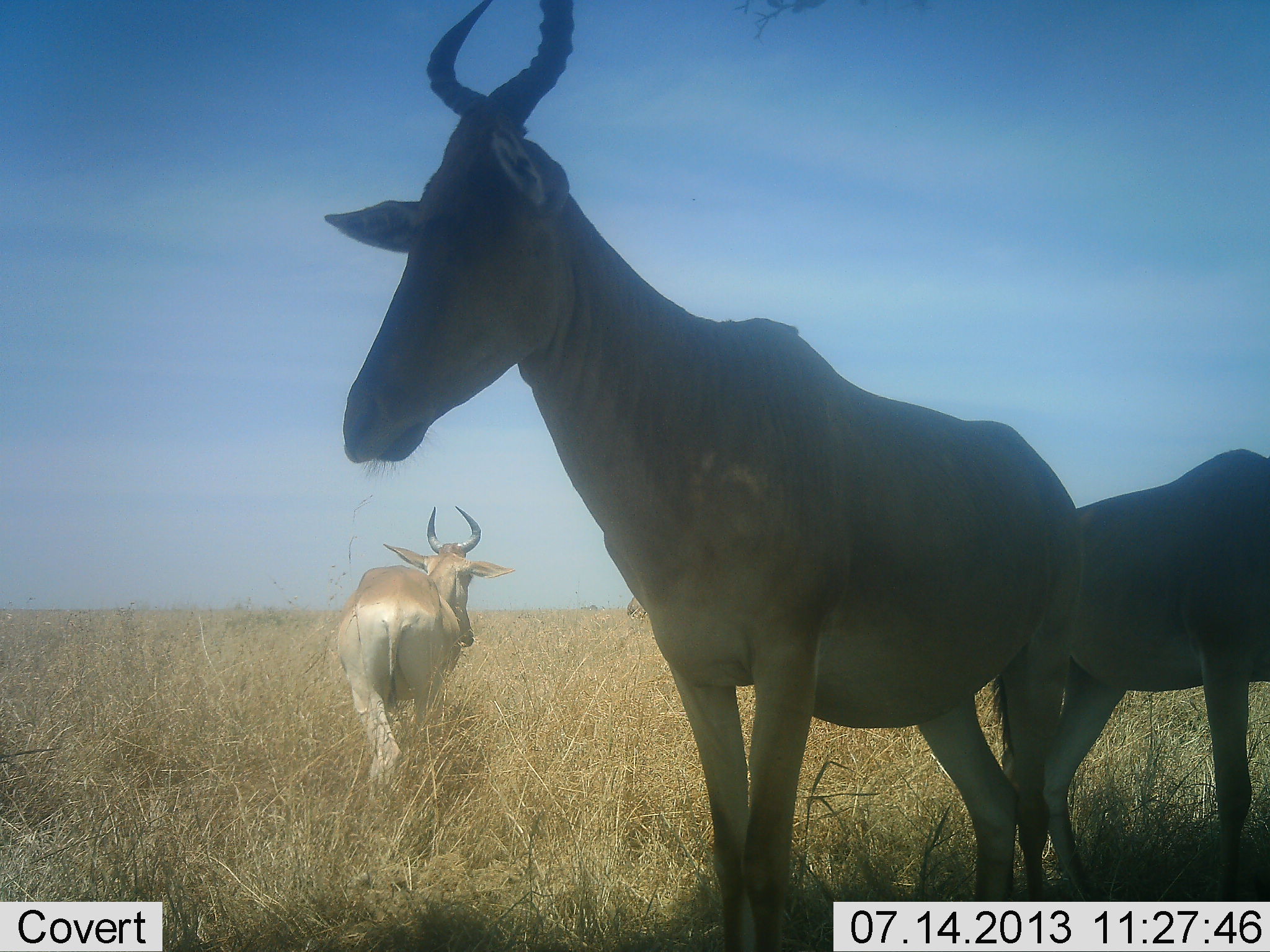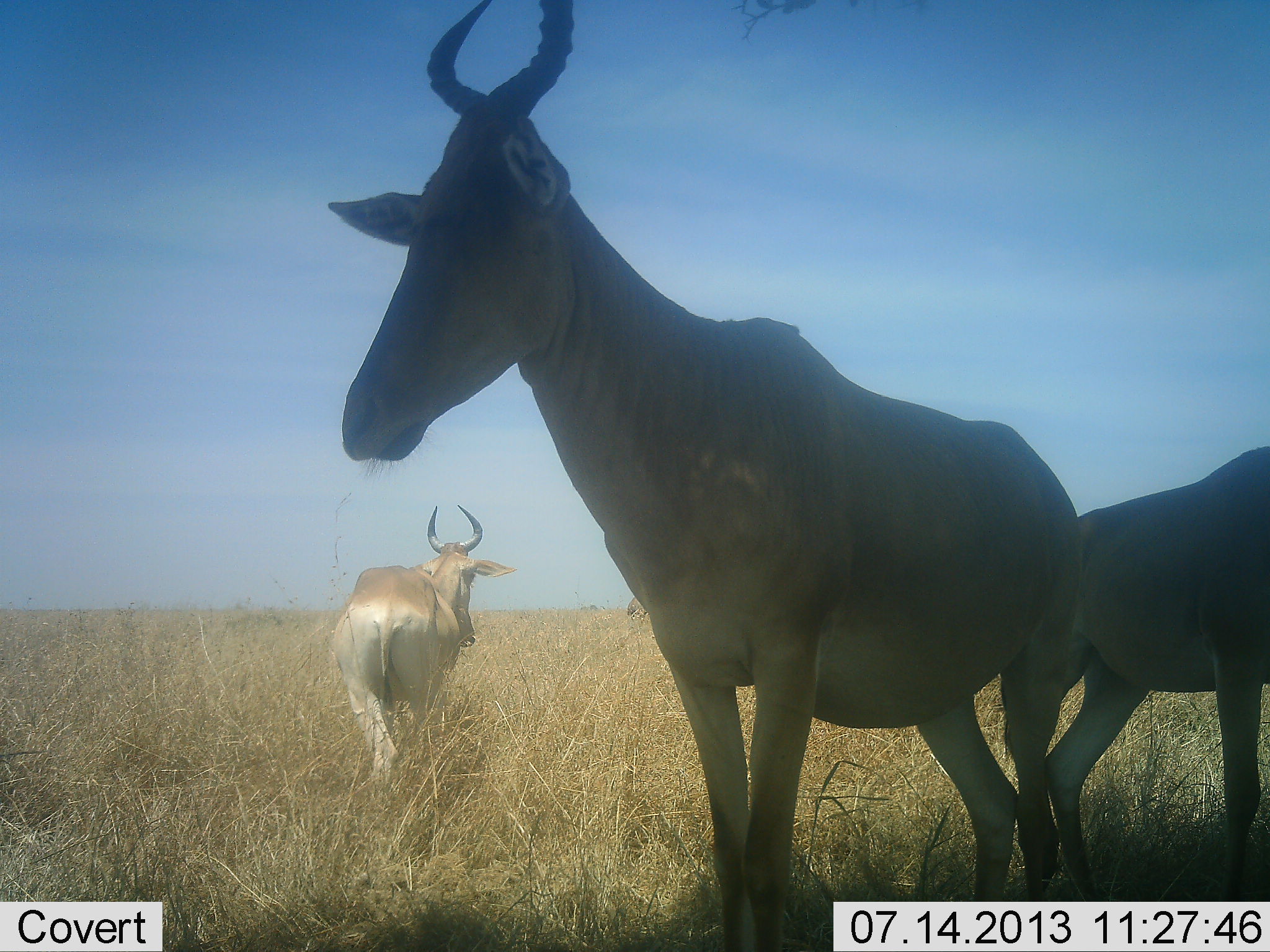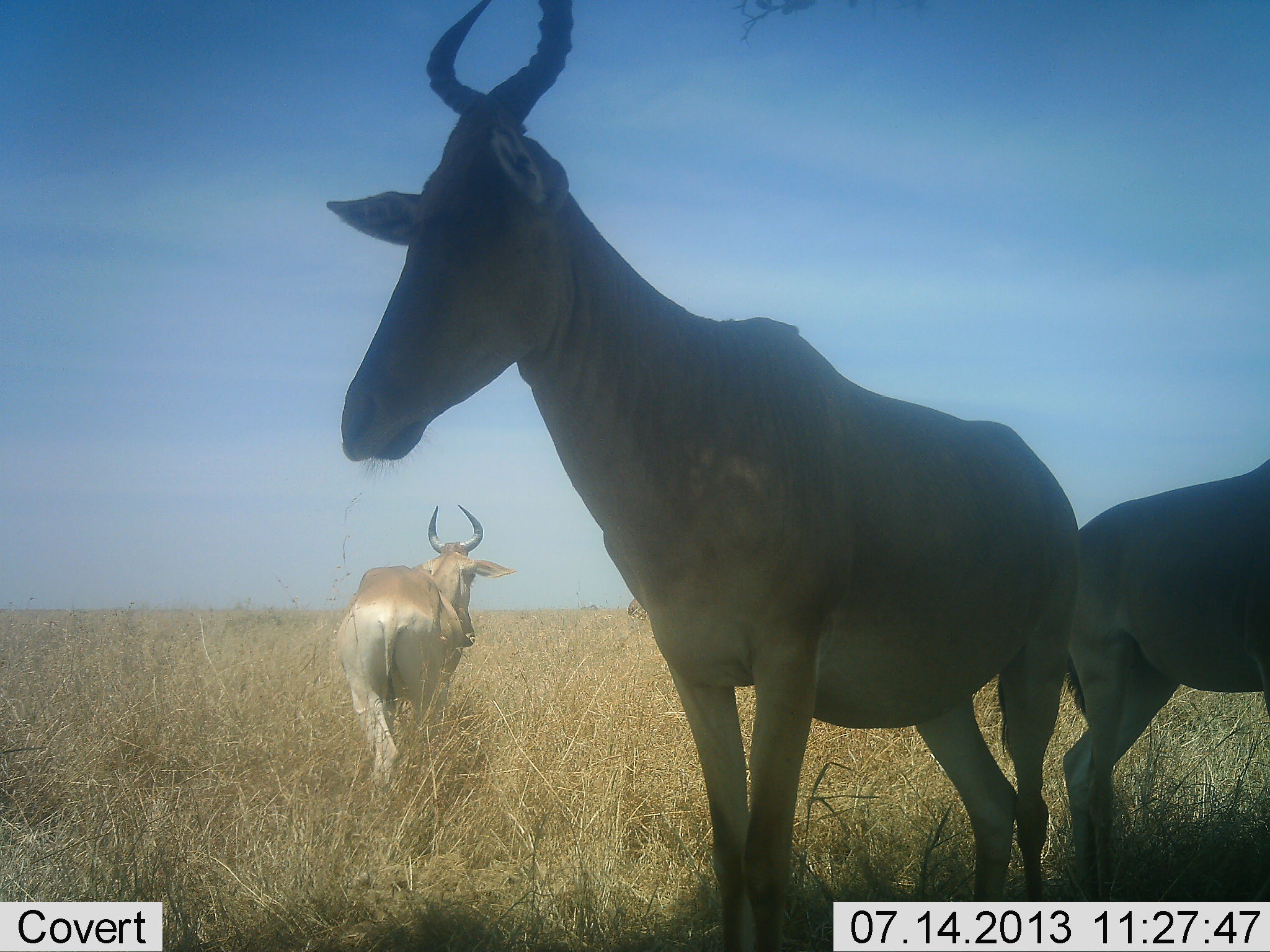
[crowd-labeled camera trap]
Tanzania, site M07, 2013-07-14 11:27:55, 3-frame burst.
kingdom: Animalia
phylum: Chordata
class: Mammalia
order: Artiodactyla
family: Bovidae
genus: Alcelaphus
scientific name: Alcelaphus buselaphus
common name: hartebeest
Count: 3.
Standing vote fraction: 80%.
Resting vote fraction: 12%.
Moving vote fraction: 20%.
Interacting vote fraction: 0%.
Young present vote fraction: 4%.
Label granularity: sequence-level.